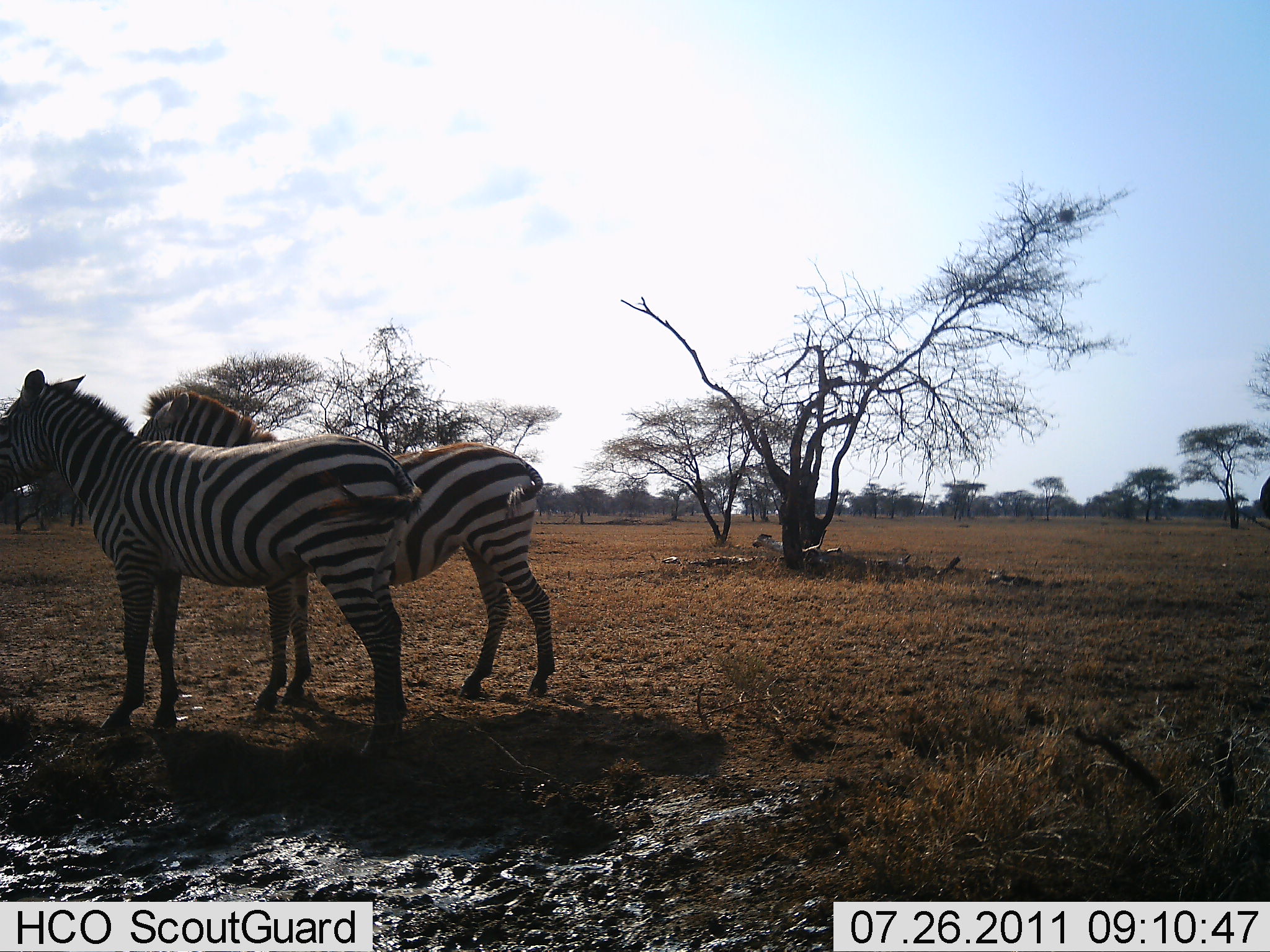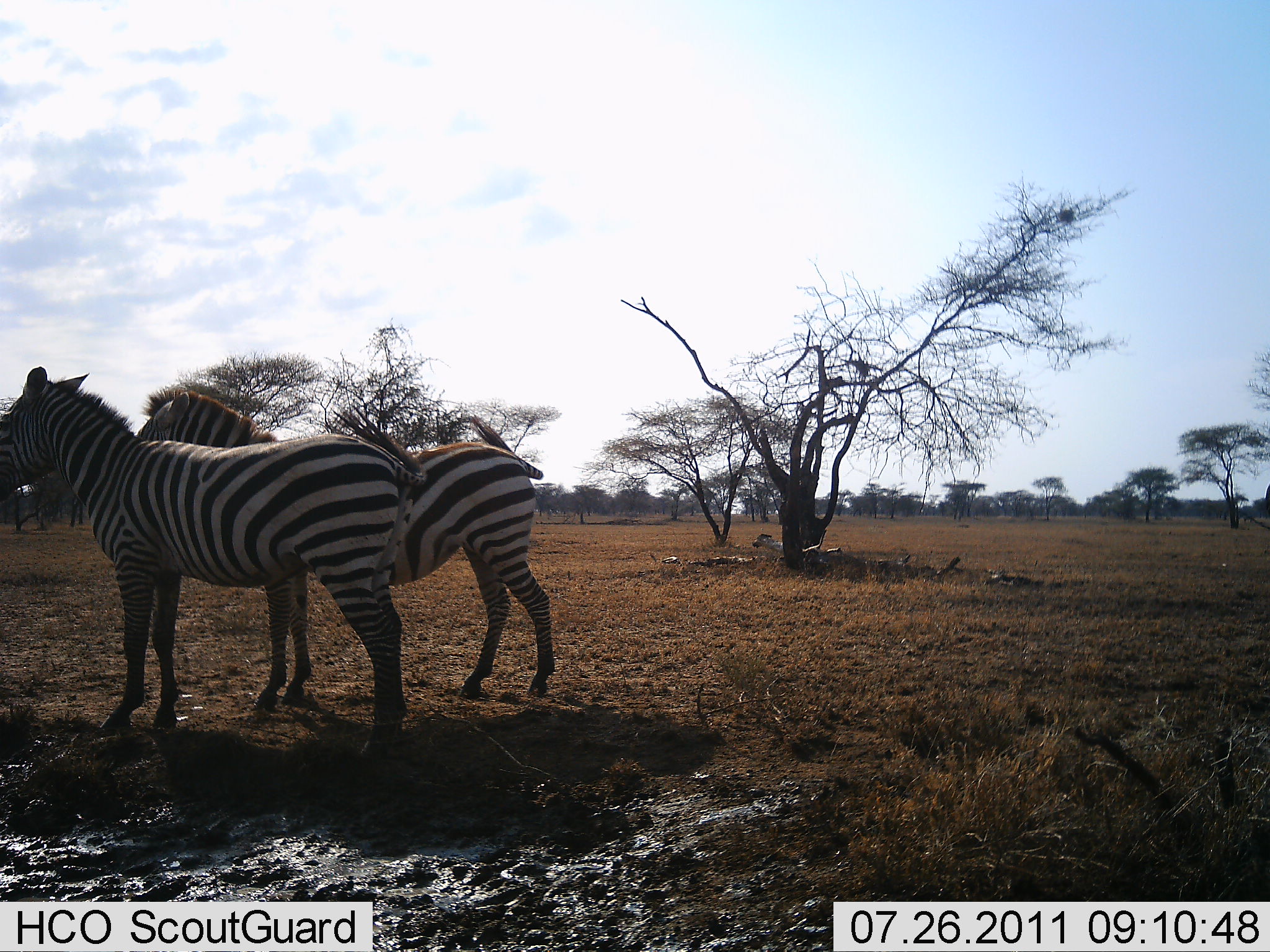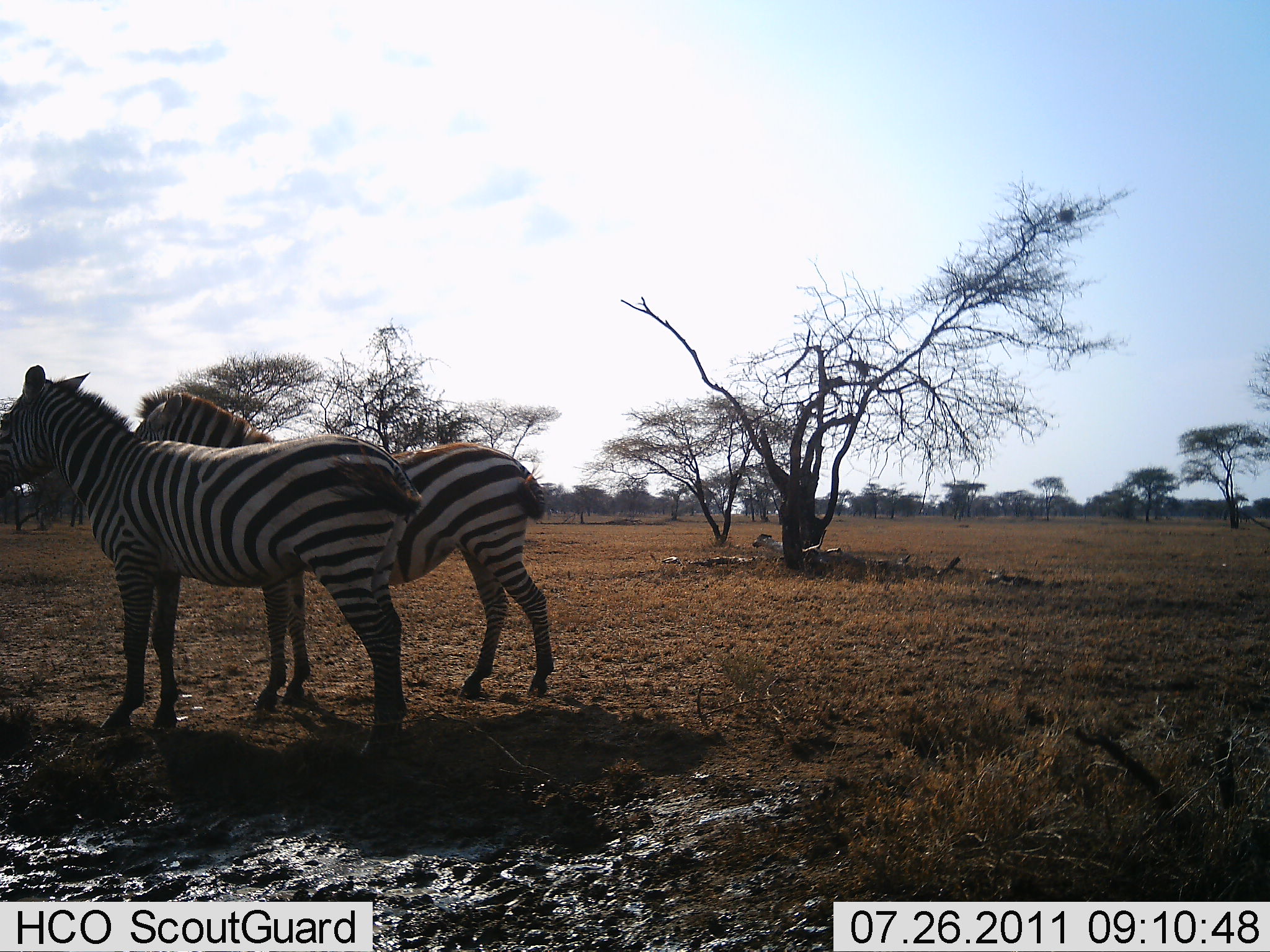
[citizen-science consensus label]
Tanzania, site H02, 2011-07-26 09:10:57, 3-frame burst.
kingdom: Animalia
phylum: Chordata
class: Mammalia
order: Perissodactyla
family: Equidae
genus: Equus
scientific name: Equus quagga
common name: plains zebra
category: zebra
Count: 2.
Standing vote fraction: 100%.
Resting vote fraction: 0%.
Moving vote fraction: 8%.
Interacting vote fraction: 0%.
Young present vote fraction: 0%.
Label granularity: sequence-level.